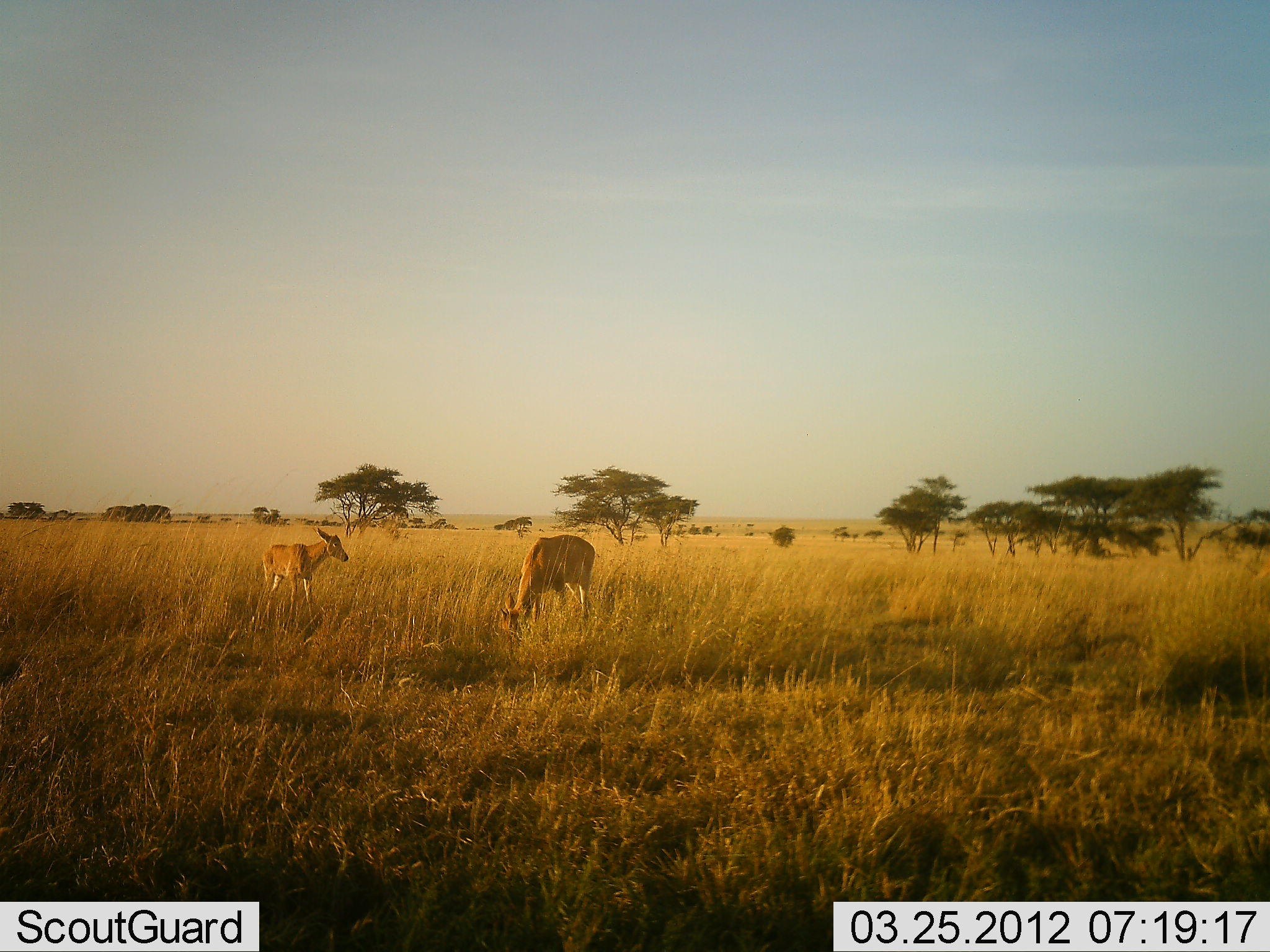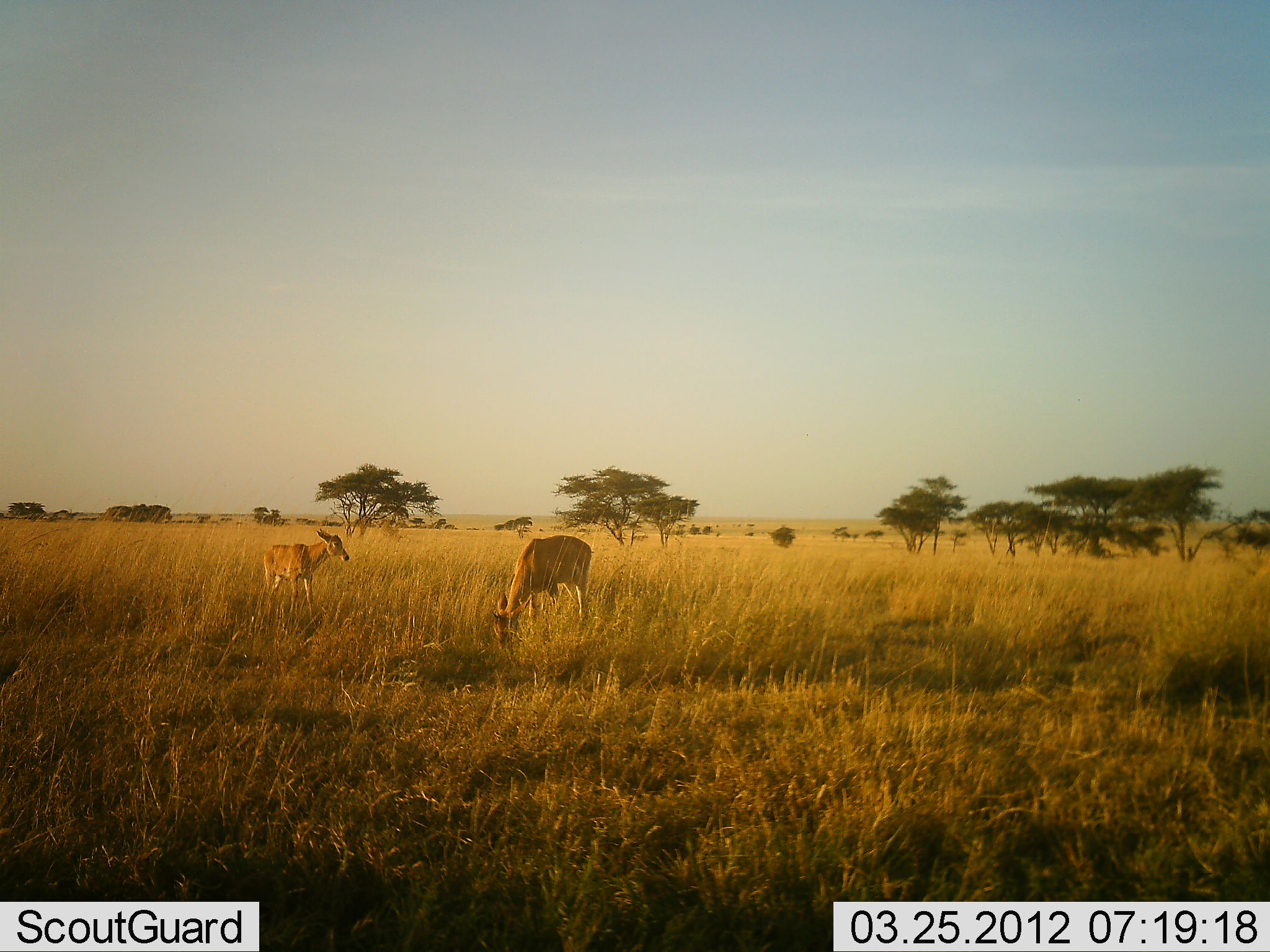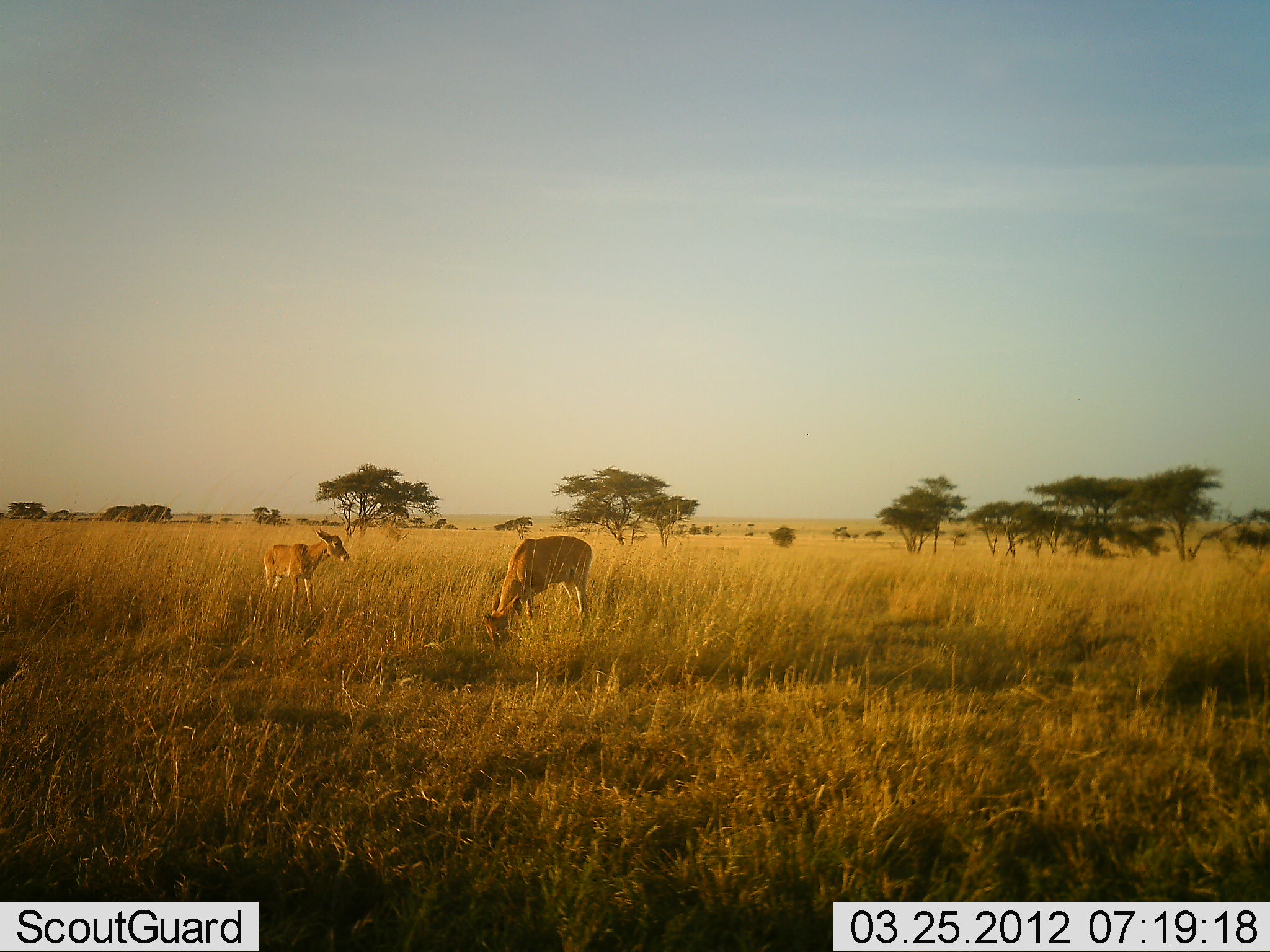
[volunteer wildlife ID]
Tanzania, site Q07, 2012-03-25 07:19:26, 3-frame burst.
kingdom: Animalia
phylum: Chordata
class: Mammalia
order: Artiodactyla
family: Bovidae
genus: Aepyceros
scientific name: Aepyceros melampus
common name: impala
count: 2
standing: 100%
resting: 0%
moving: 0%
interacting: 0%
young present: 25%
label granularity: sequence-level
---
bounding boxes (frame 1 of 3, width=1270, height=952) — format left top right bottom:
animal: 500 534 596 644; 262 527 348 618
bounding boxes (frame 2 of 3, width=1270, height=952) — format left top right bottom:
animal: 491 535 594 651; 263 527 350 619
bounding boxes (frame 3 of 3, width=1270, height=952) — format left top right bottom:
animal: 481 535 592 654; 264 529 350 621